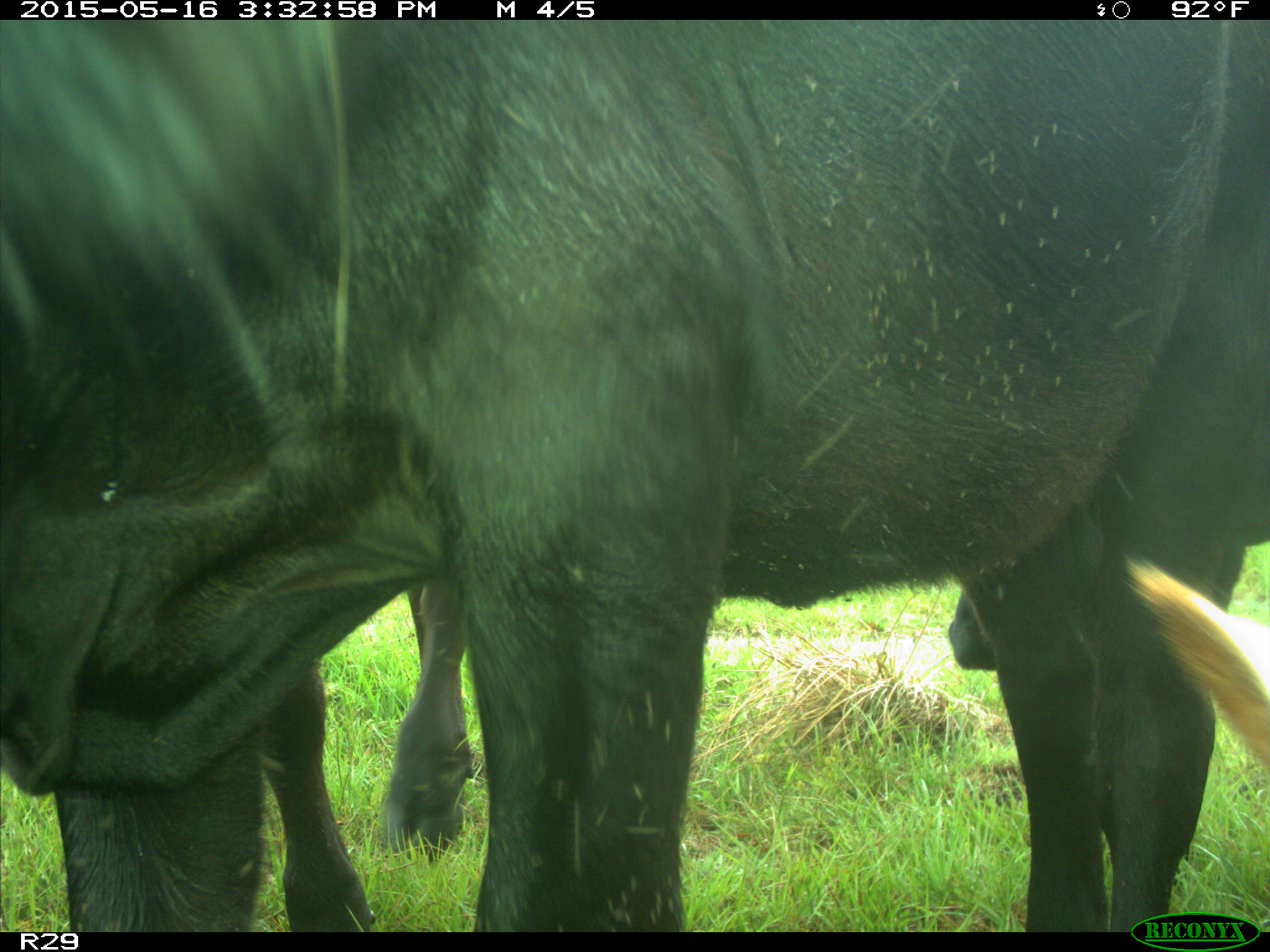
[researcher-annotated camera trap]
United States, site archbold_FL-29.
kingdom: Animalia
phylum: Chordata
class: Mammalia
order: Artiodactyla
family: Bovidae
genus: Bos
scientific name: Bos taurus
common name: domestic cow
Bos taurus (domestic cow).